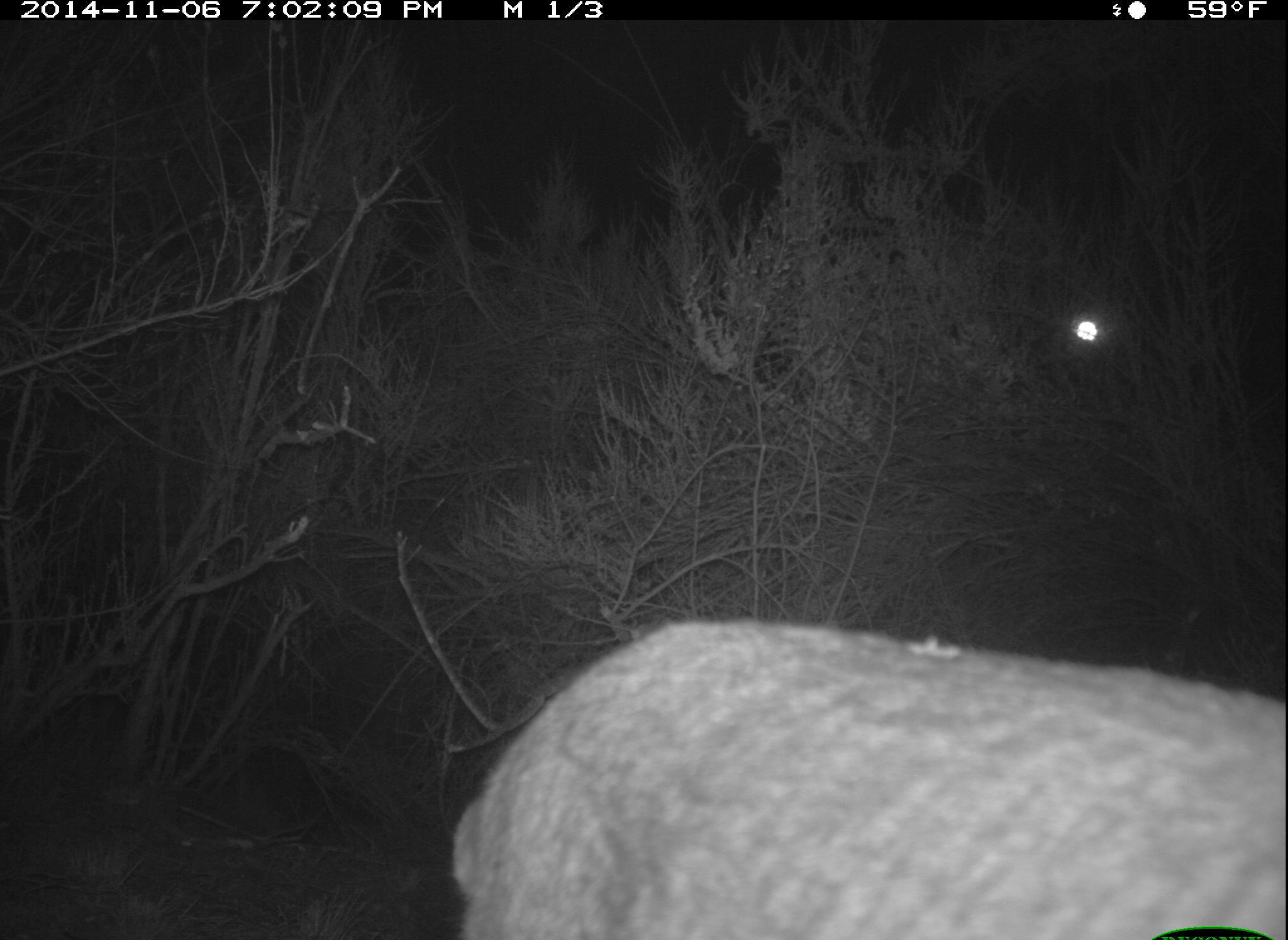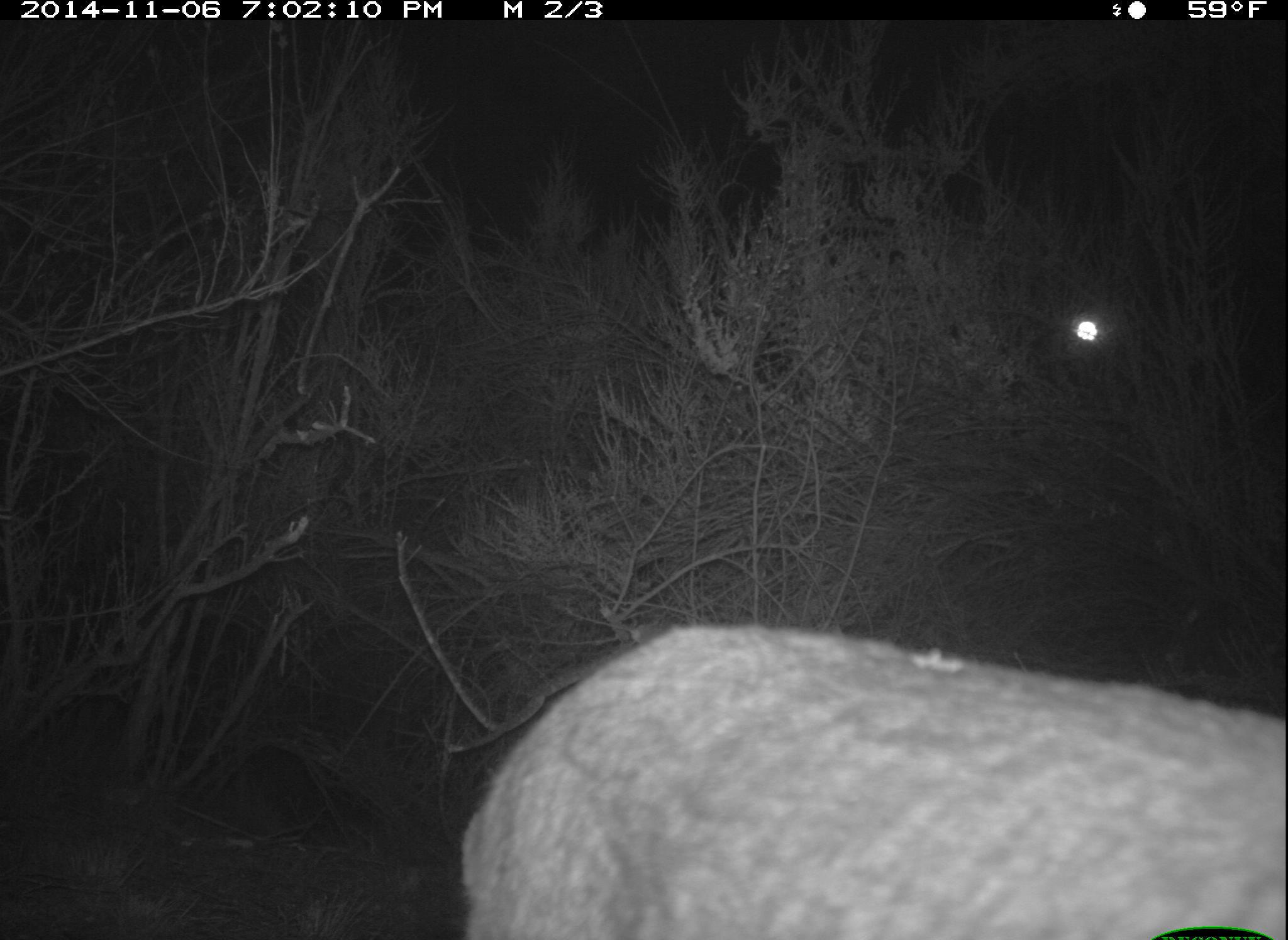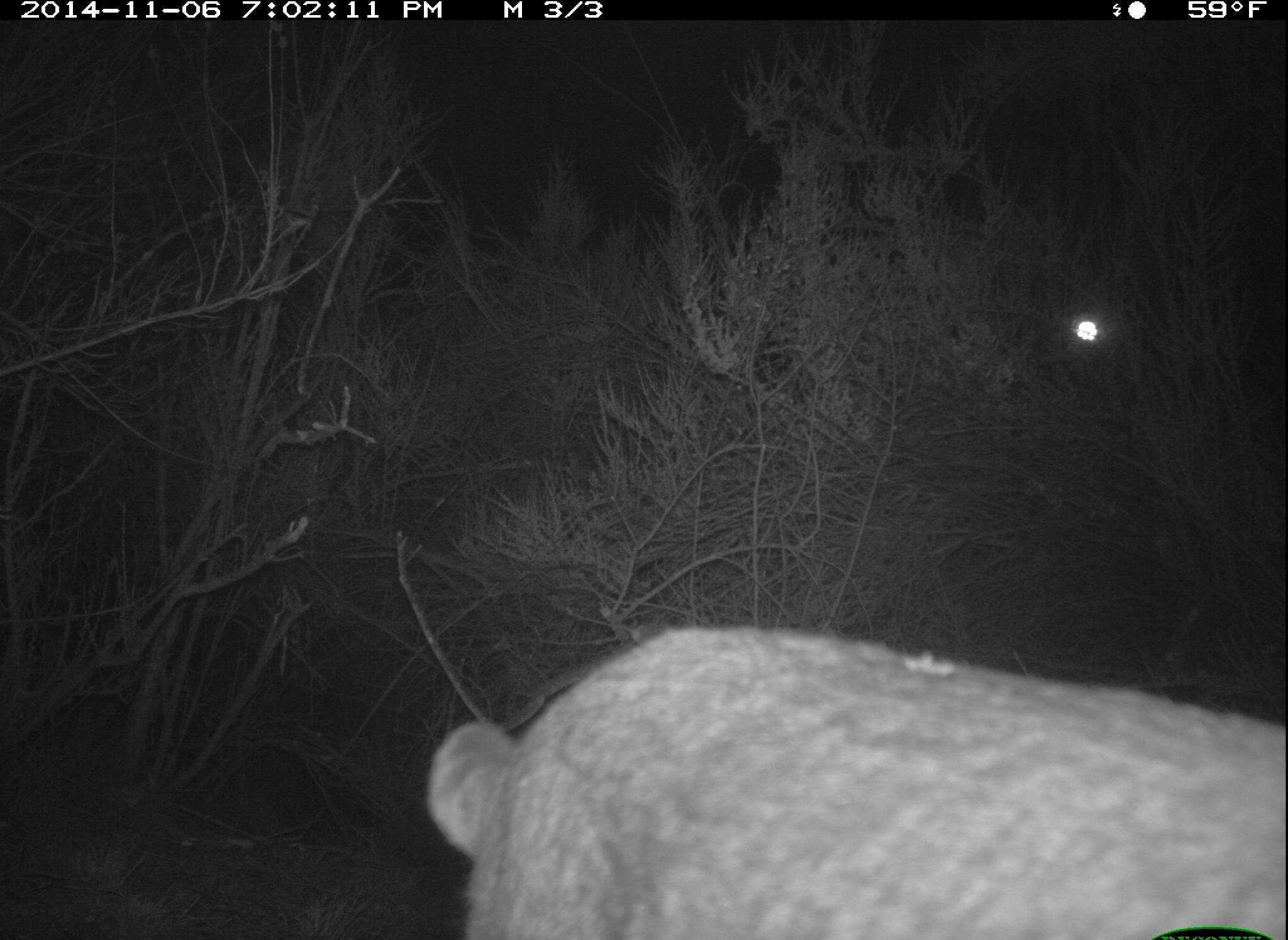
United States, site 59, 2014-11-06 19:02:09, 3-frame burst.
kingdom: Animalia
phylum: Chordata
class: Mammalia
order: Carnivora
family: Felidae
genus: Lynx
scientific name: Lynx rufus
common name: bobcat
Bobcat (Lynx rufus).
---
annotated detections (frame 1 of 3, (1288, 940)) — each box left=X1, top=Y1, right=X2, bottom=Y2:
bobcat: left=448, top=621, right=1288, bottom=940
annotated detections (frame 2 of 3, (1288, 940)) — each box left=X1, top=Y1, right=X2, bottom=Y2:
bobcat: left=456, top=623, right=1288, bottom=940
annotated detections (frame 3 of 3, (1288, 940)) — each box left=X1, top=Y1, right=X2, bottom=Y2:
bobcat: left=423, top=626, right=1288, bottom=940